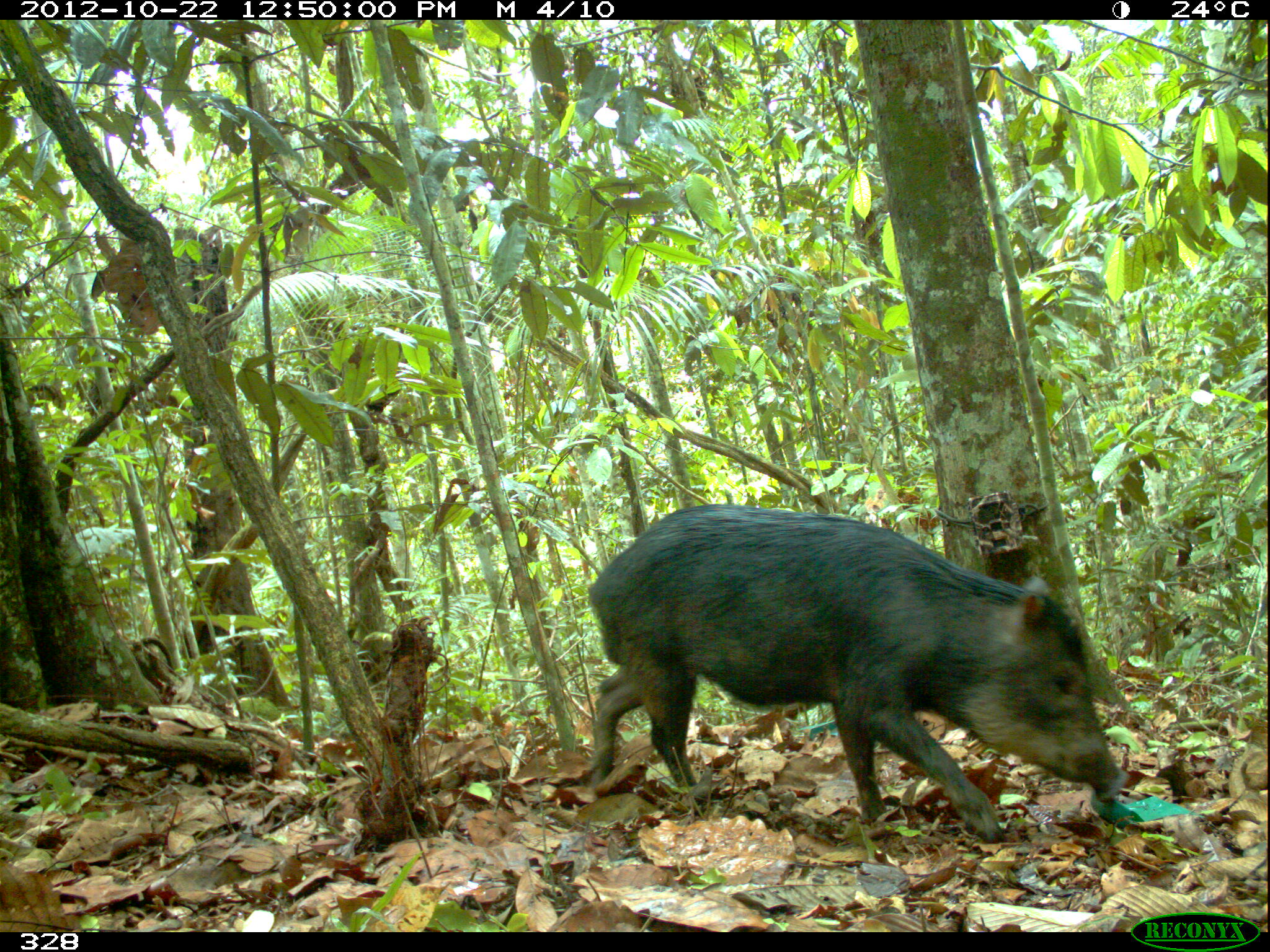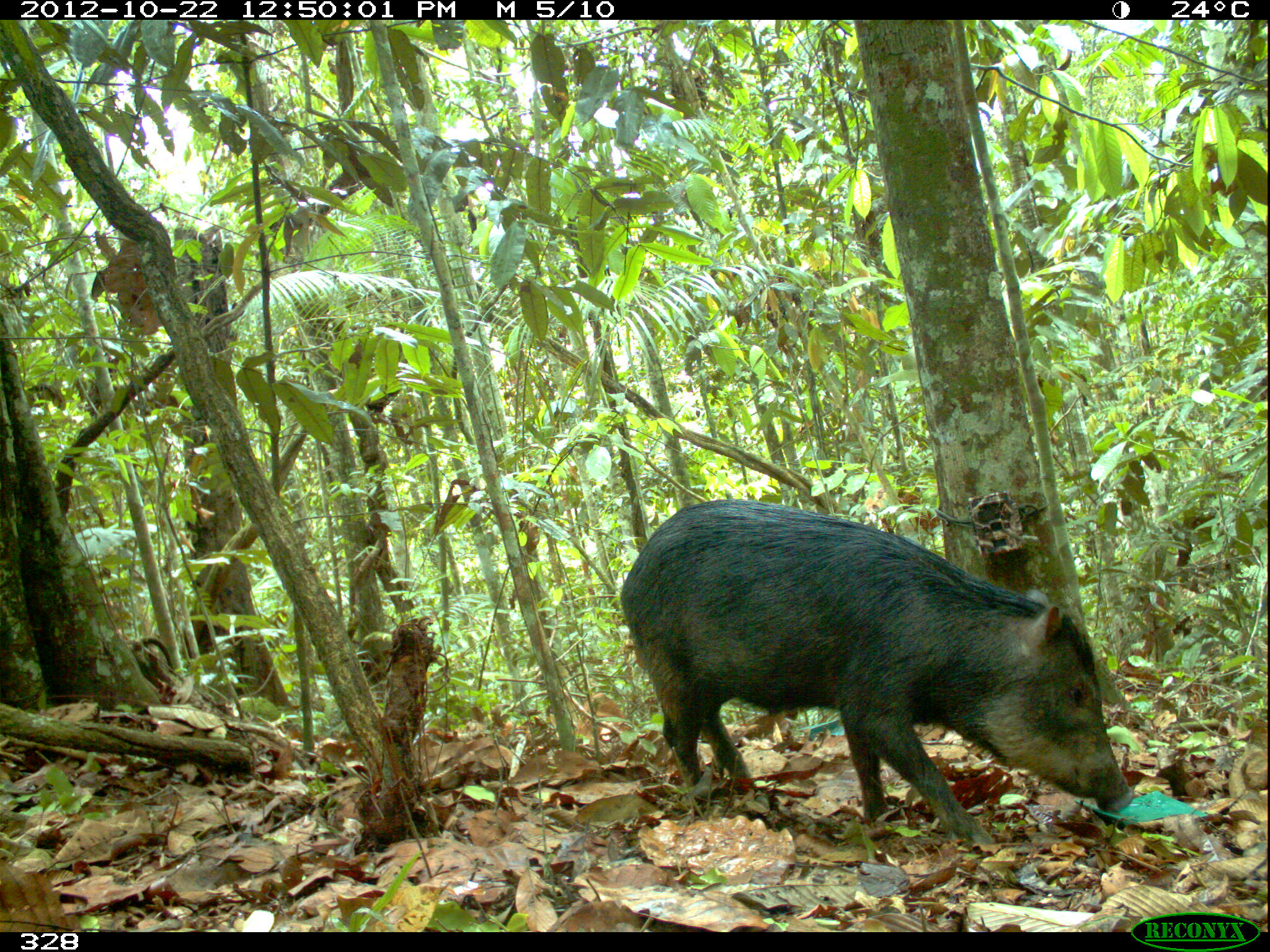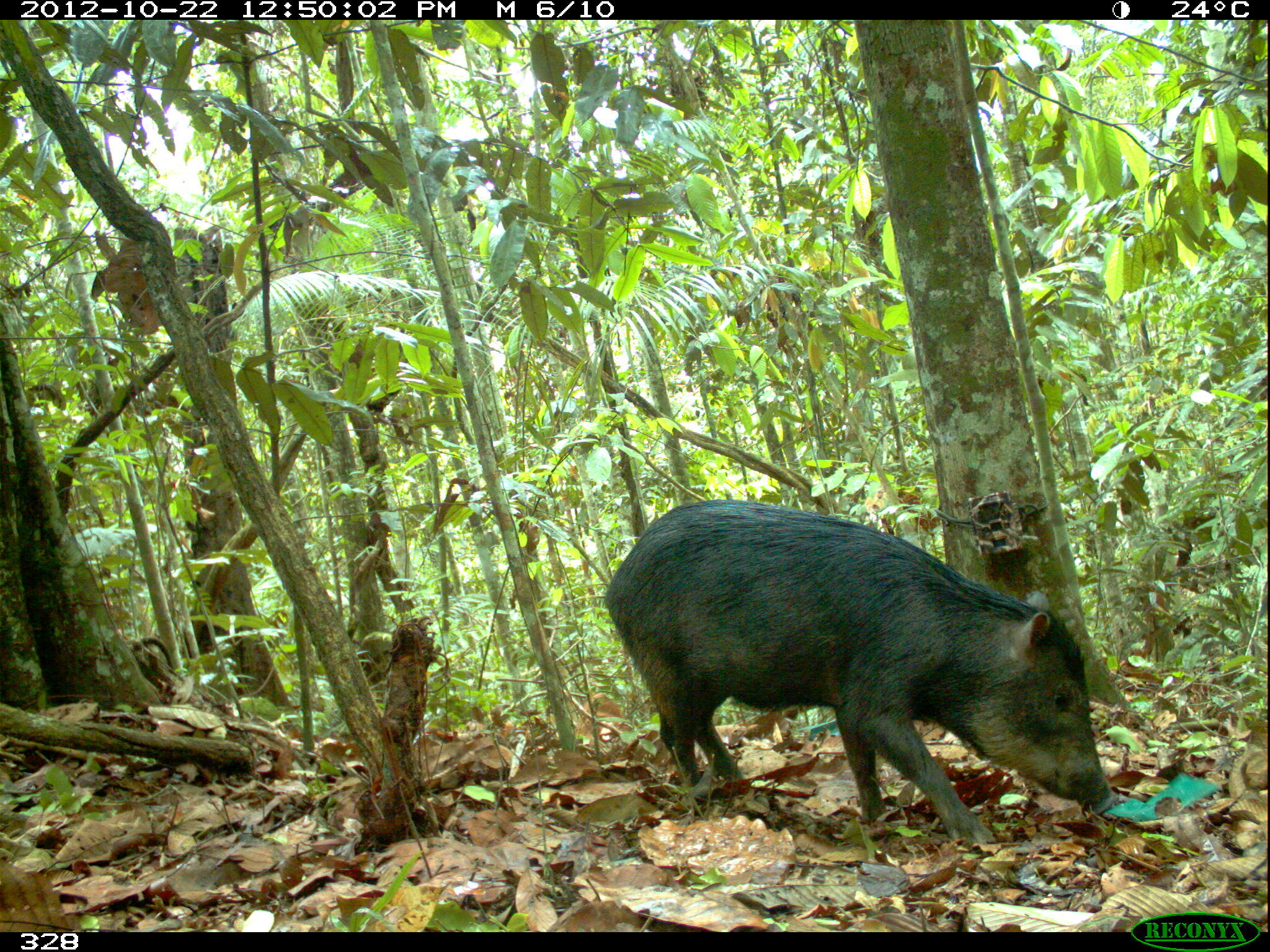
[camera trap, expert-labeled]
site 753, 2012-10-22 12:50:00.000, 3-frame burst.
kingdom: Animalia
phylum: Chordata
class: Mammalia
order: Artiodactyla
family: Tayassuidae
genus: Tayassu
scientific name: Tayassu pecari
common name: white-lipped peccary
Tayassu pecari (white-lipped peccary).